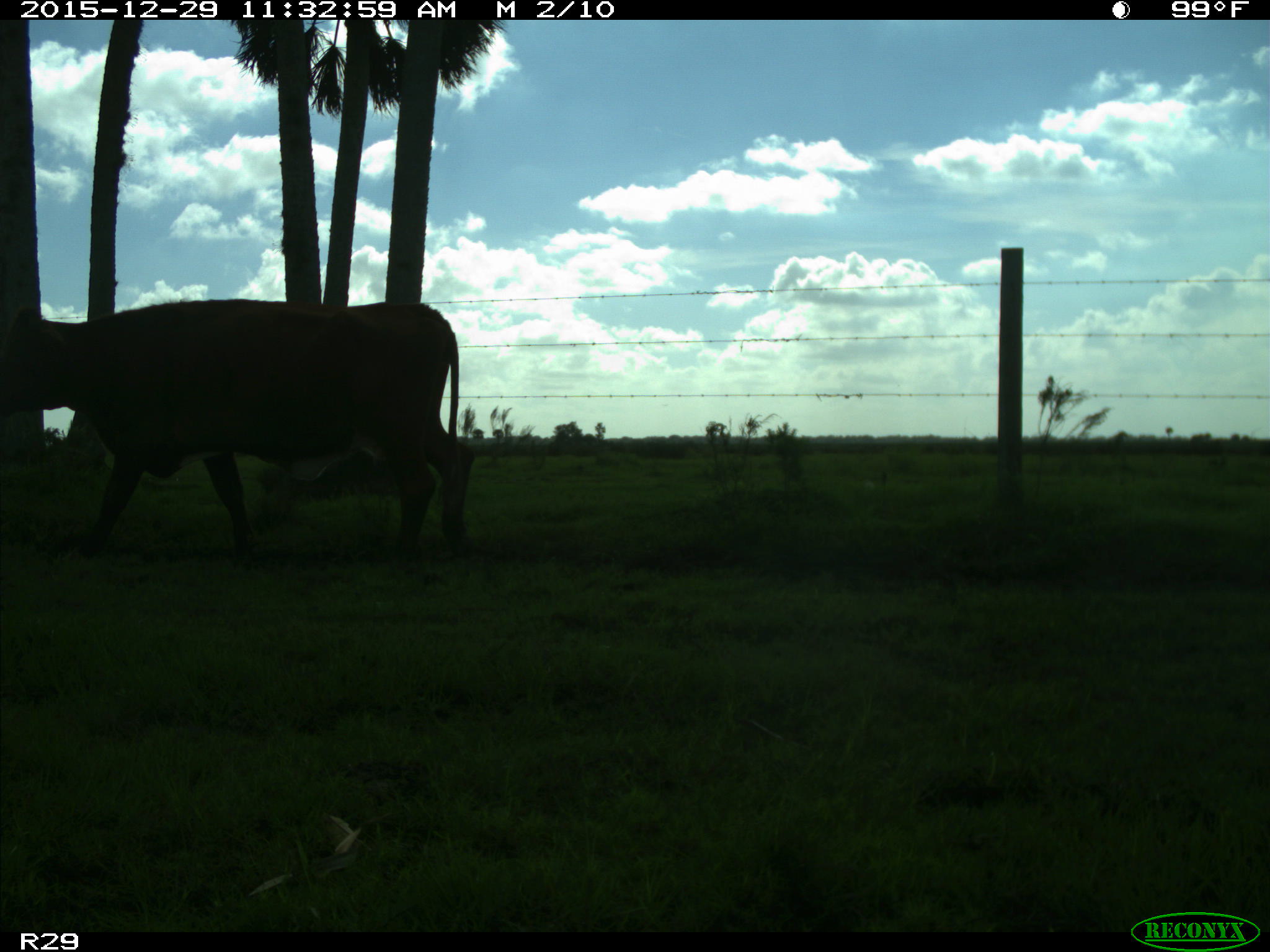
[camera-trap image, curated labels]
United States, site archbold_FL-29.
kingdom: Animalia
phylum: Chordata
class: Mammalia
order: Artiodactyla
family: Bovidae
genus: Bos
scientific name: Bos taurus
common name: domestic cow